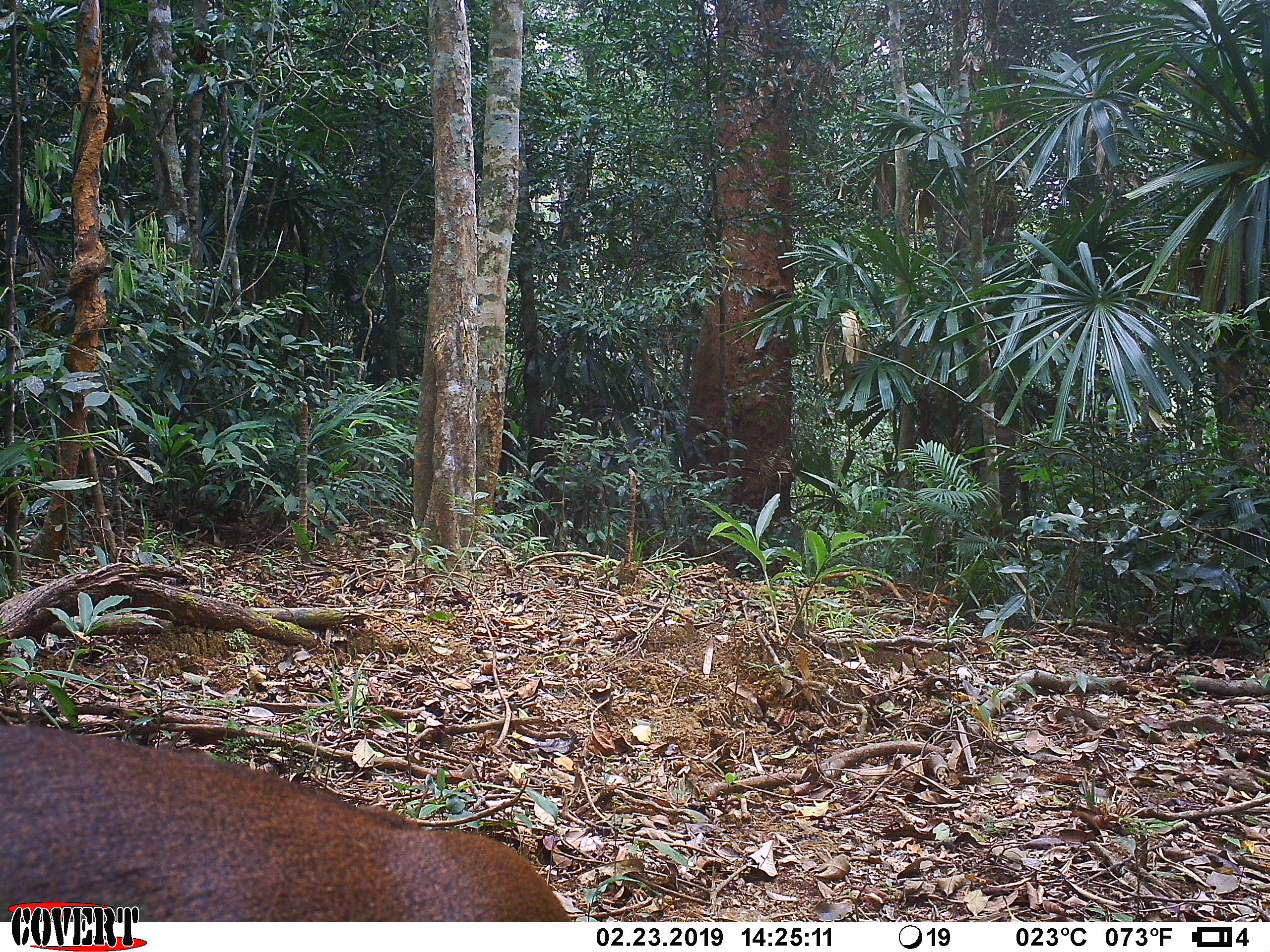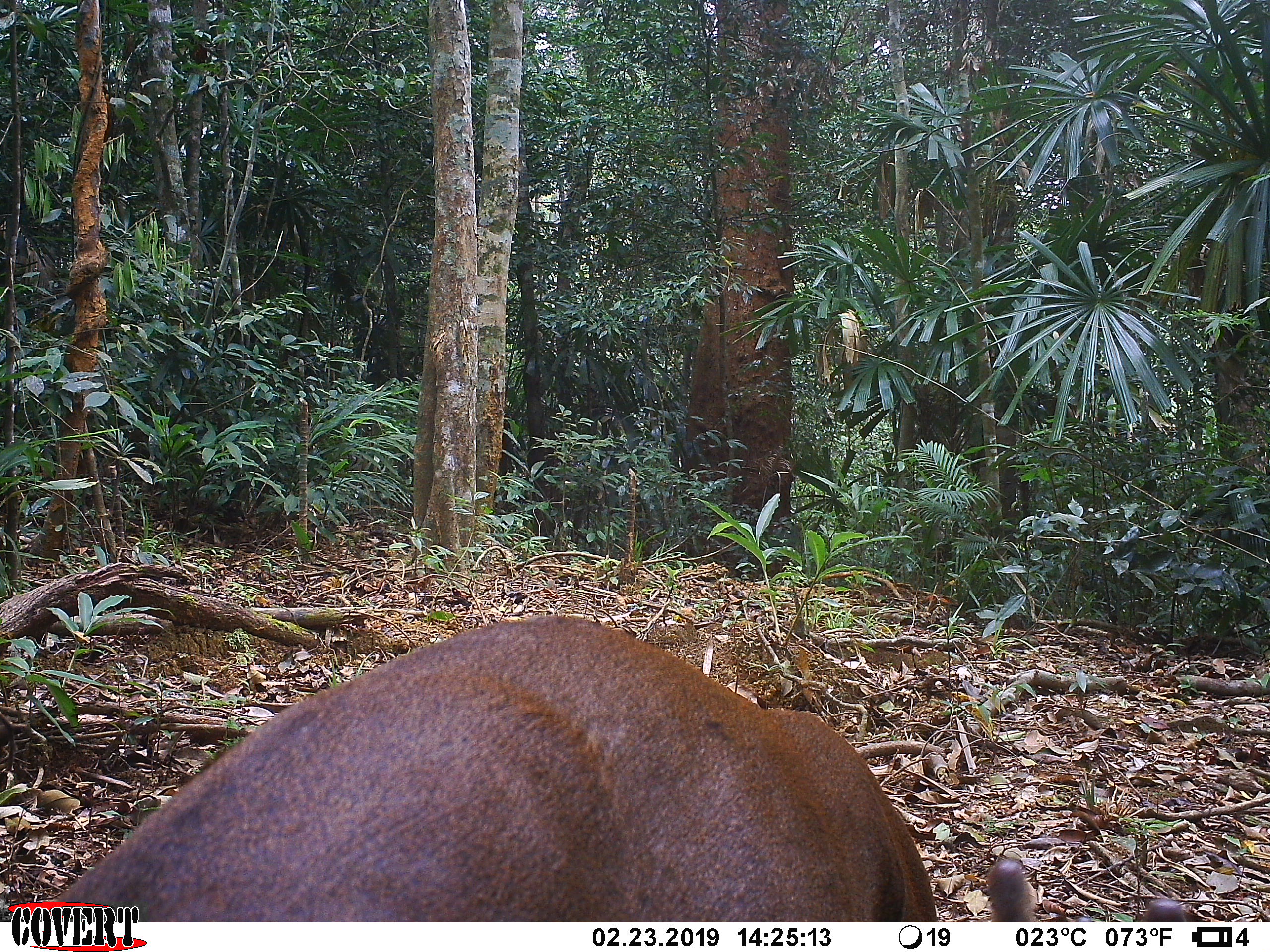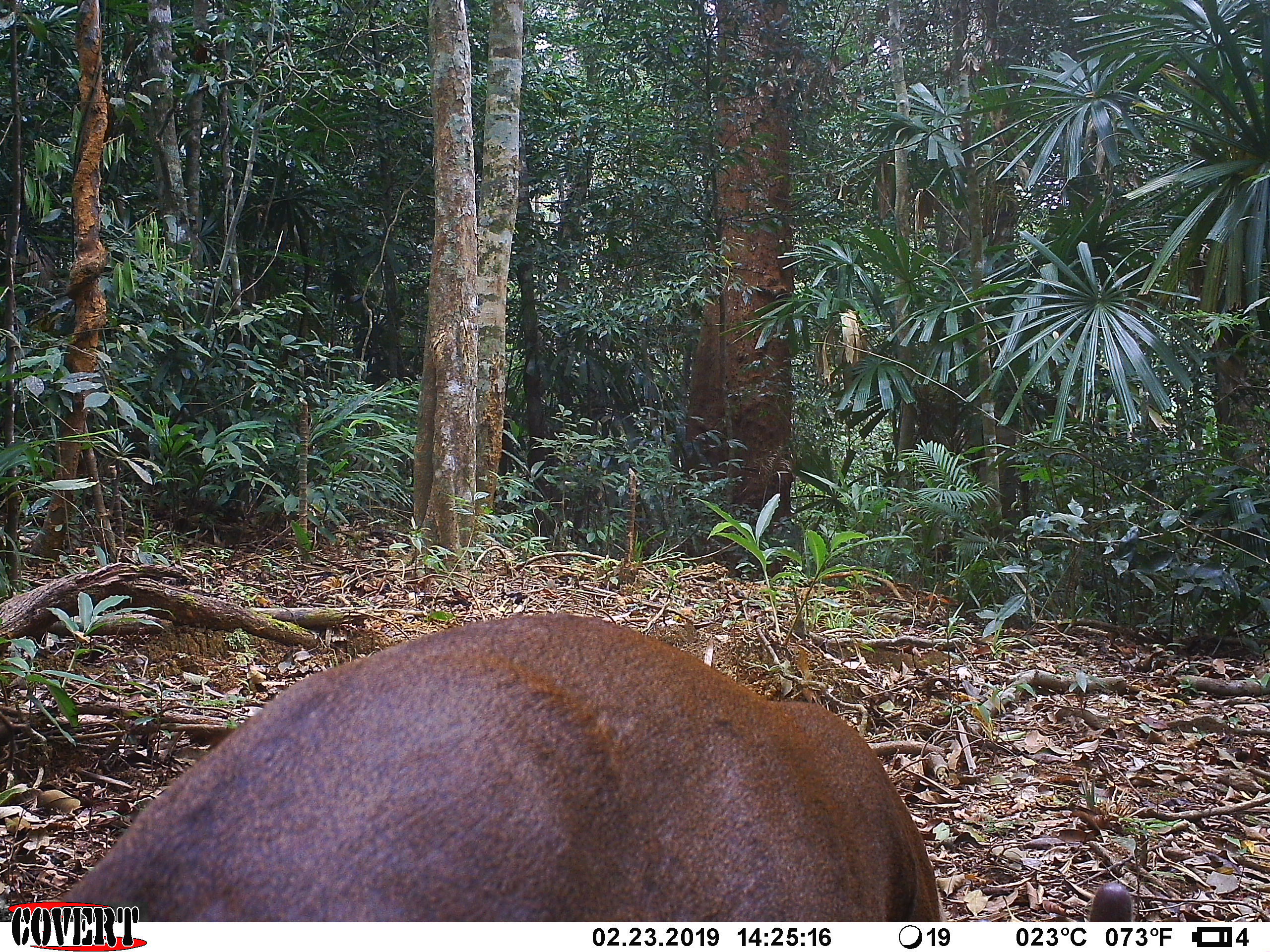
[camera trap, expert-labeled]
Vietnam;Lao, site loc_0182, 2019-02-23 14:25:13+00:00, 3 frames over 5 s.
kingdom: Animalia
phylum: Chordata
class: Mammalia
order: Artiodactyla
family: Cervidae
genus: Muntiacus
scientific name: Muntiacus vuquangensis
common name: large-antlered muntjac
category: large antlered muntjac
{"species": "large antlered muntjac (large-antlered muntjac) (Muntiacus vuquangensis)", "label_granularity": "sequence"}